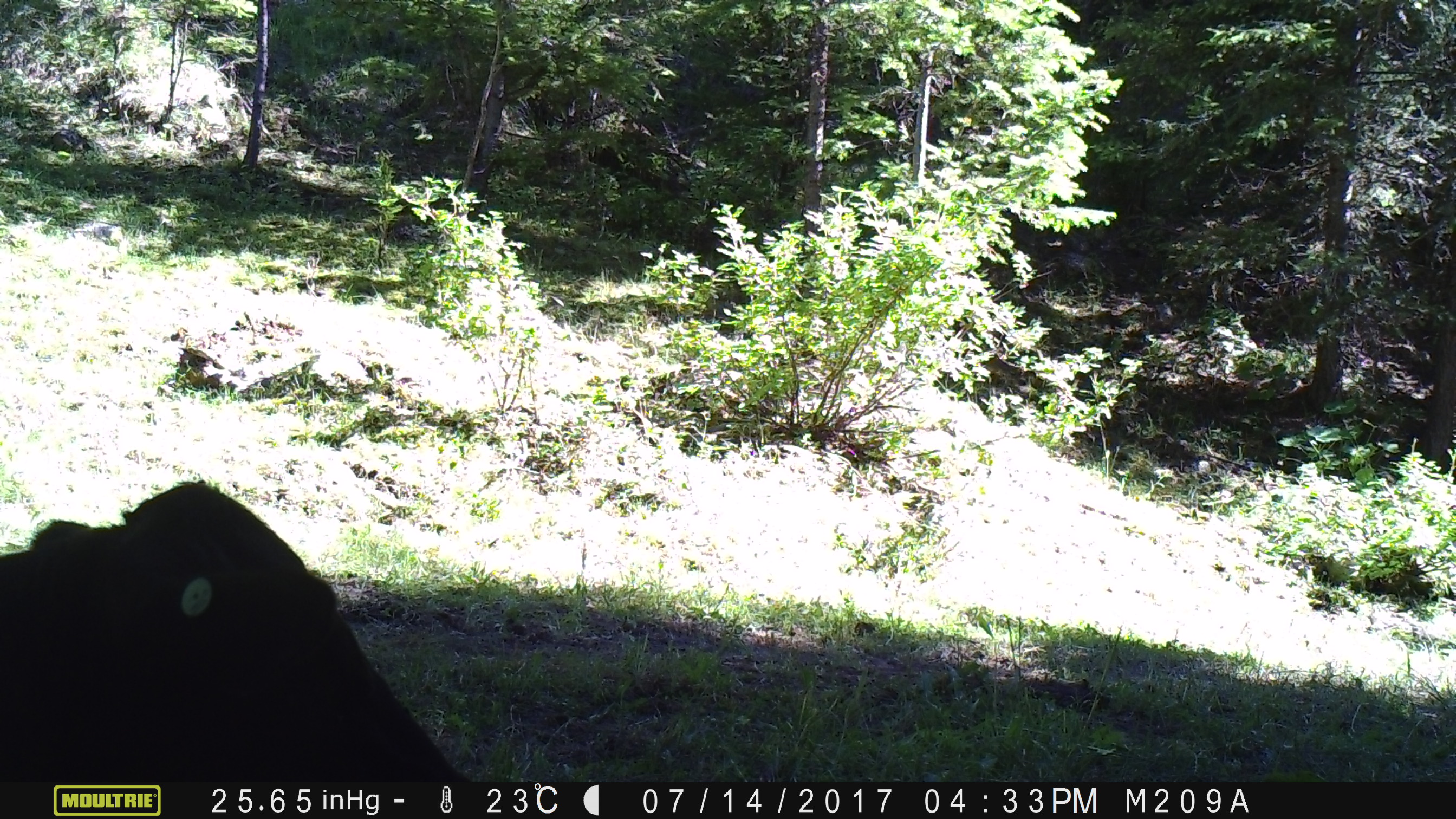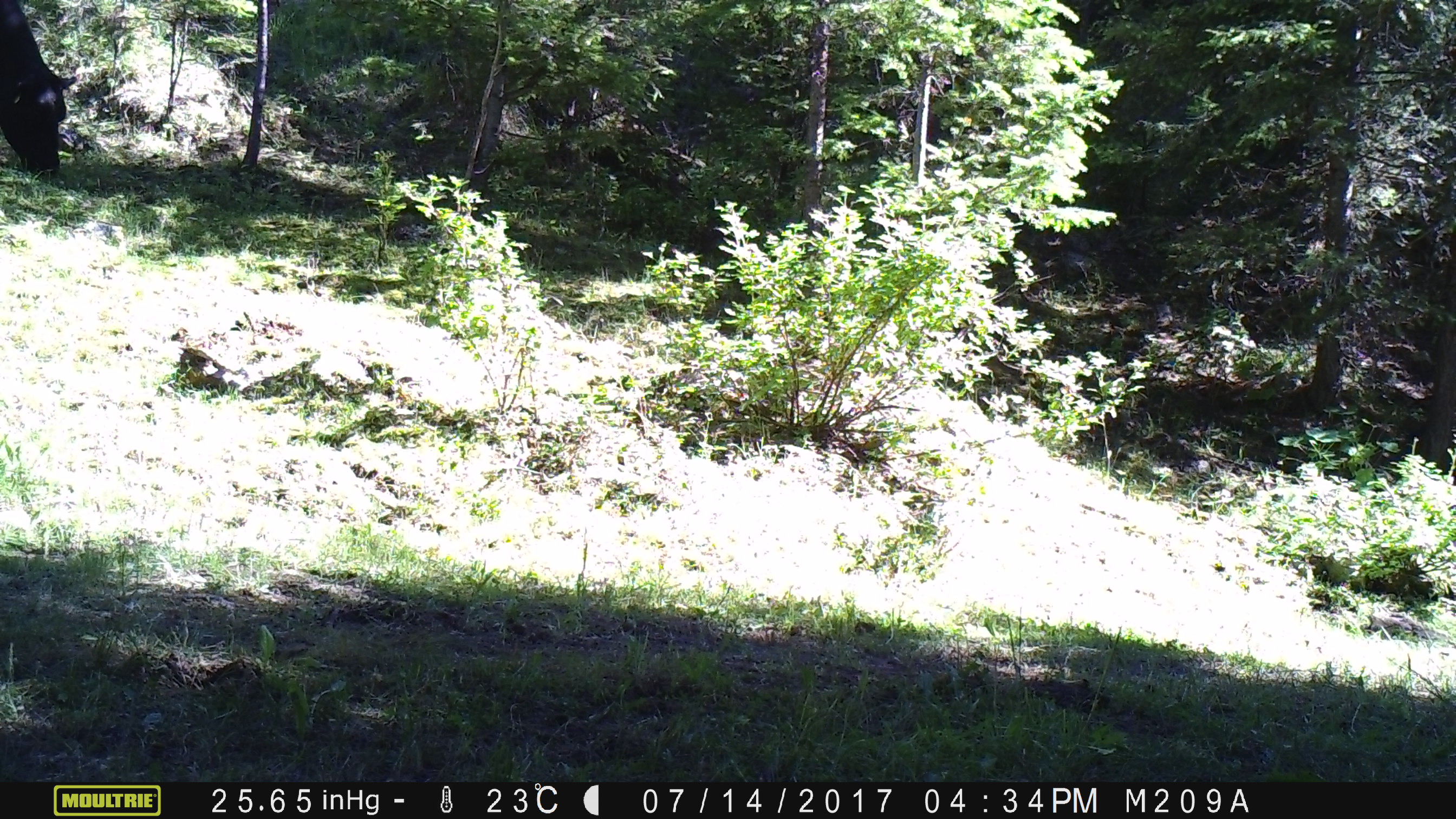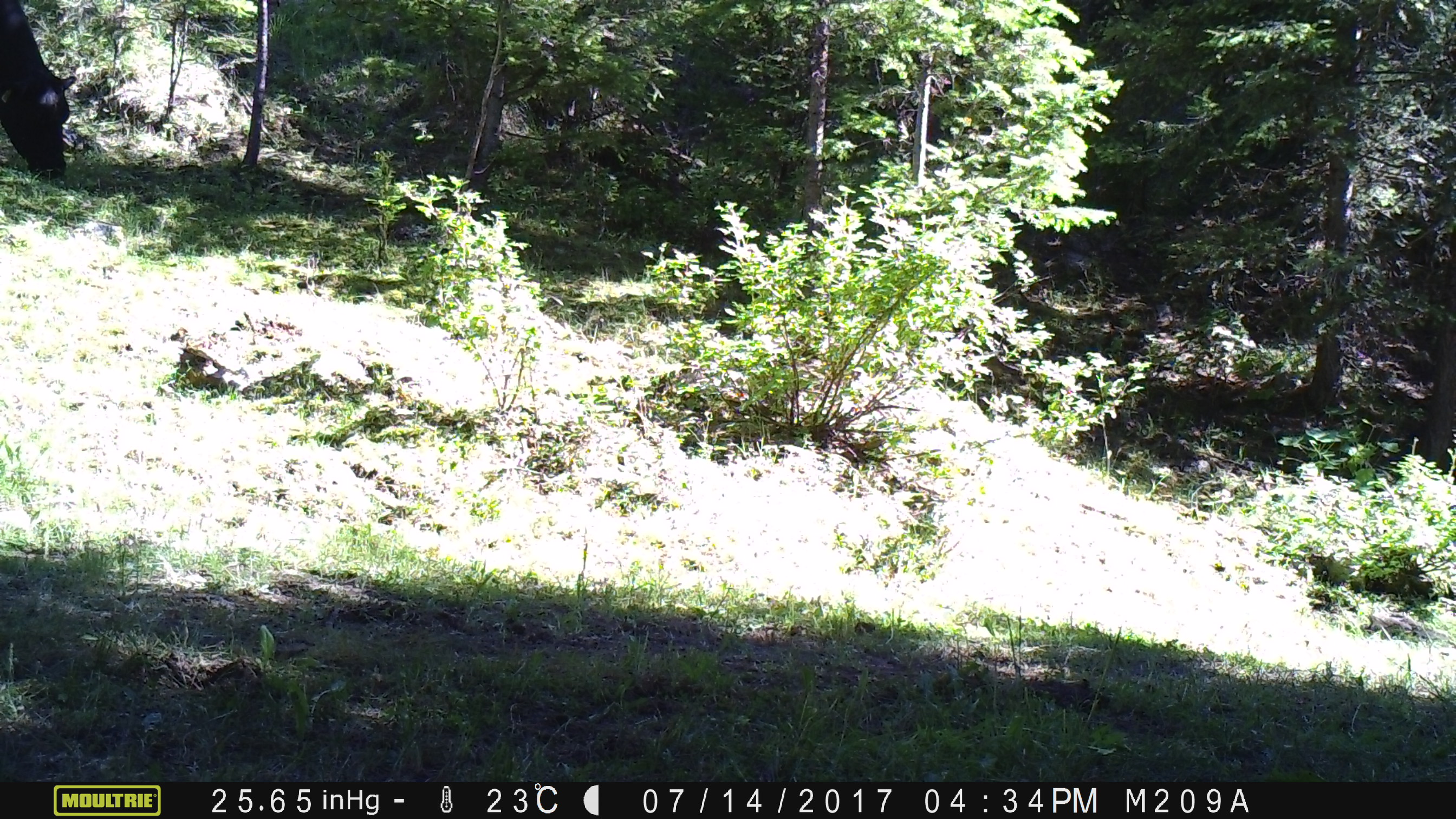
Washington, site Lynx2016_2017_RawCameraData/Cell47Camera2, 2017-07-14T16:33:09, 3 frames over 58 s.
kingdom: Animalia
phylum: Chordata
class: Mammalia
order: Artiodactyla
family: Bovidae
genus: Bos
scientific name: Bos taurus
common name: domestic cattle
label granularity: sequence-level